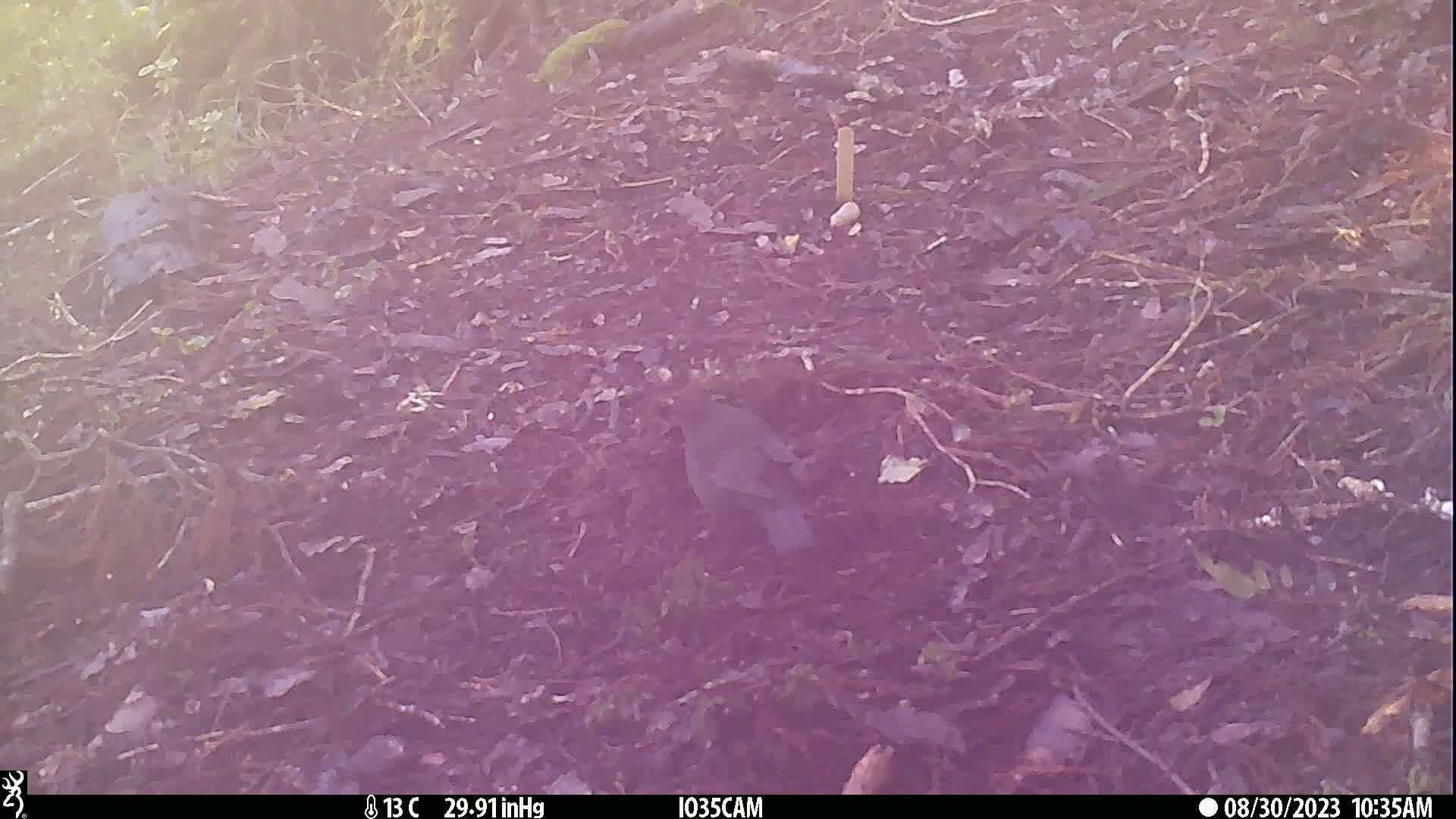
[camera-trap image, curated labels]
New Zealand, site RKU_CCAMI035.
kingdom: Animalia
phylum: Chordata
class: Aves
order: Passeriformes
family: Turdidae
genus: Turdus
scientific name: Turdus merula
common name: eurasian blackbird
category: blackbird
Blackbird (eurasian blackbird) (Turdus merula).